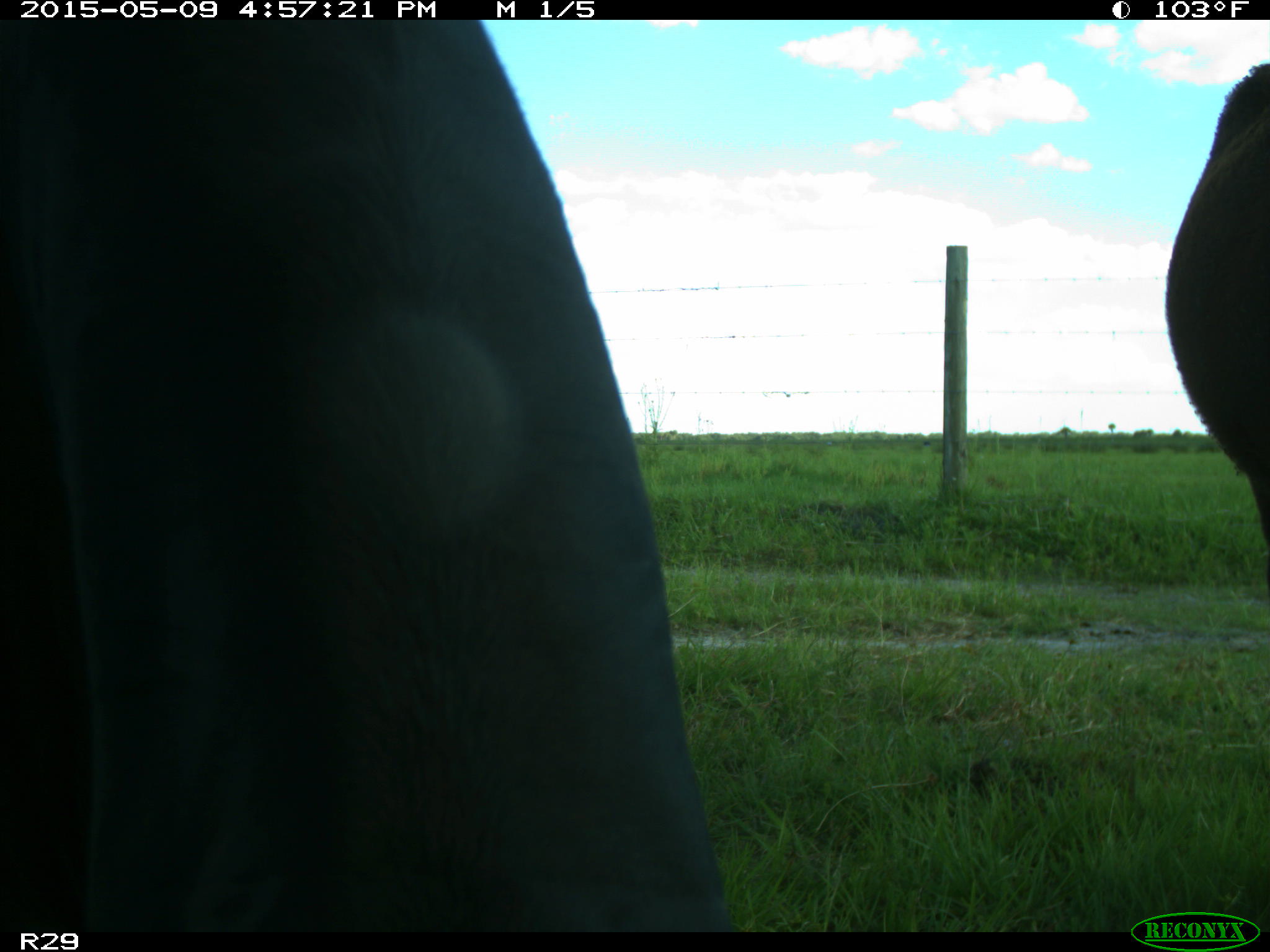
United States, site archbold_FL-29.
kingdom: Animalia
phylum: Chordata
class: Mammalia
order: Artiodactyla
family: Bovidae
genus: Bos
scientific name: Bos taurus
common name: domestic cow